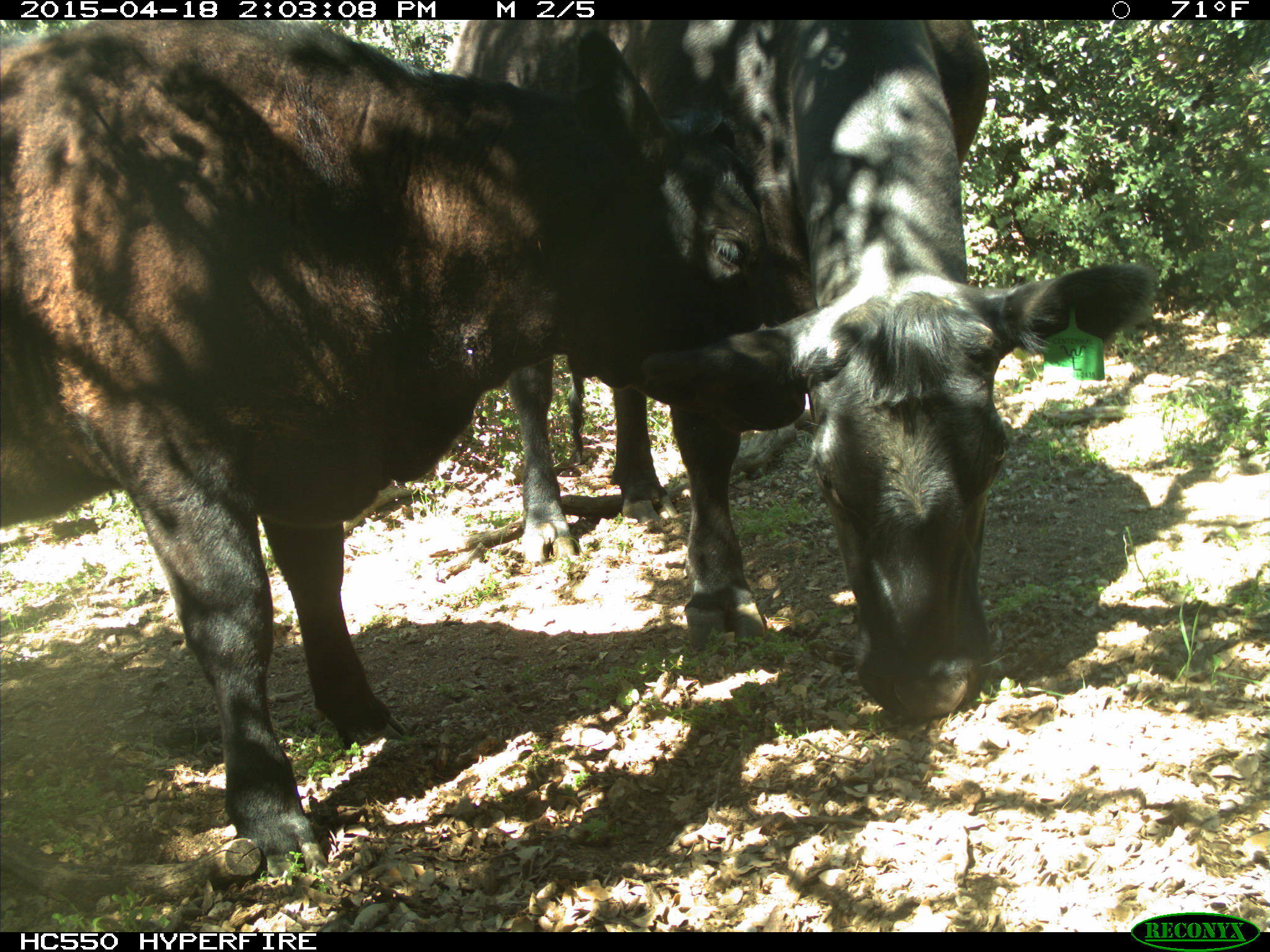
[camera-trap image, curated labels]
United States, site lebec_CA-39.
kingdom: Animalia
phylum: Chordata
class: Mammalia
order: Artiodactyla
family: Bovidae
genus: Bos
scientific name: Bos taurus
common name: domestic cow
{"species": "Bos taurus (domestic cow)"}